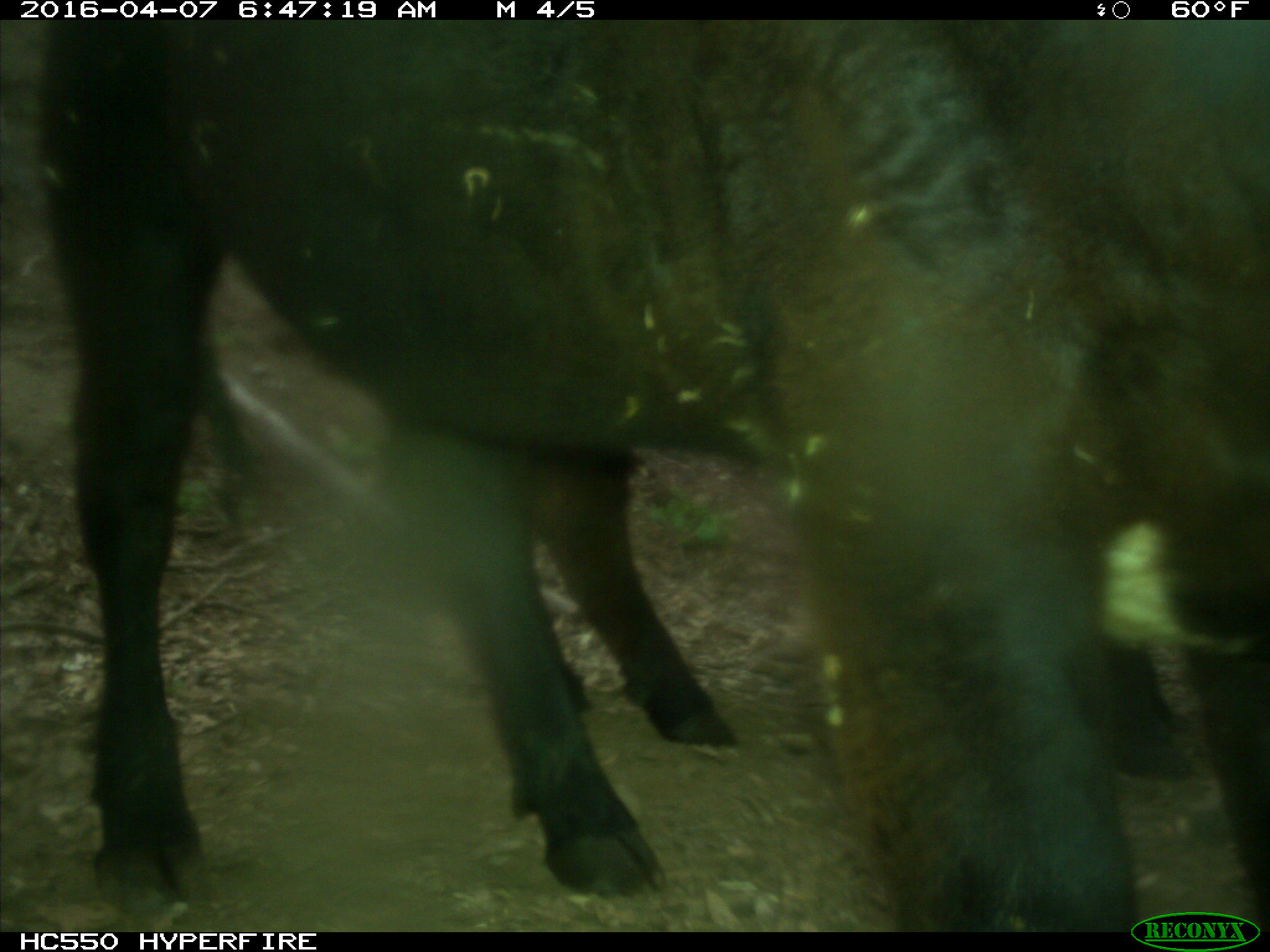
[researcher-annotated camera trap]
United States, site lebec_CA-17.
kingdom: Animalia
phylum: Chordata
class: Mammalia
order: Artiodactyla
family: Bovidae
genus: Bos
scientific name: Bos taurus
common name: domestic cow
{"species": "Bos taurus (domestic cow)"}